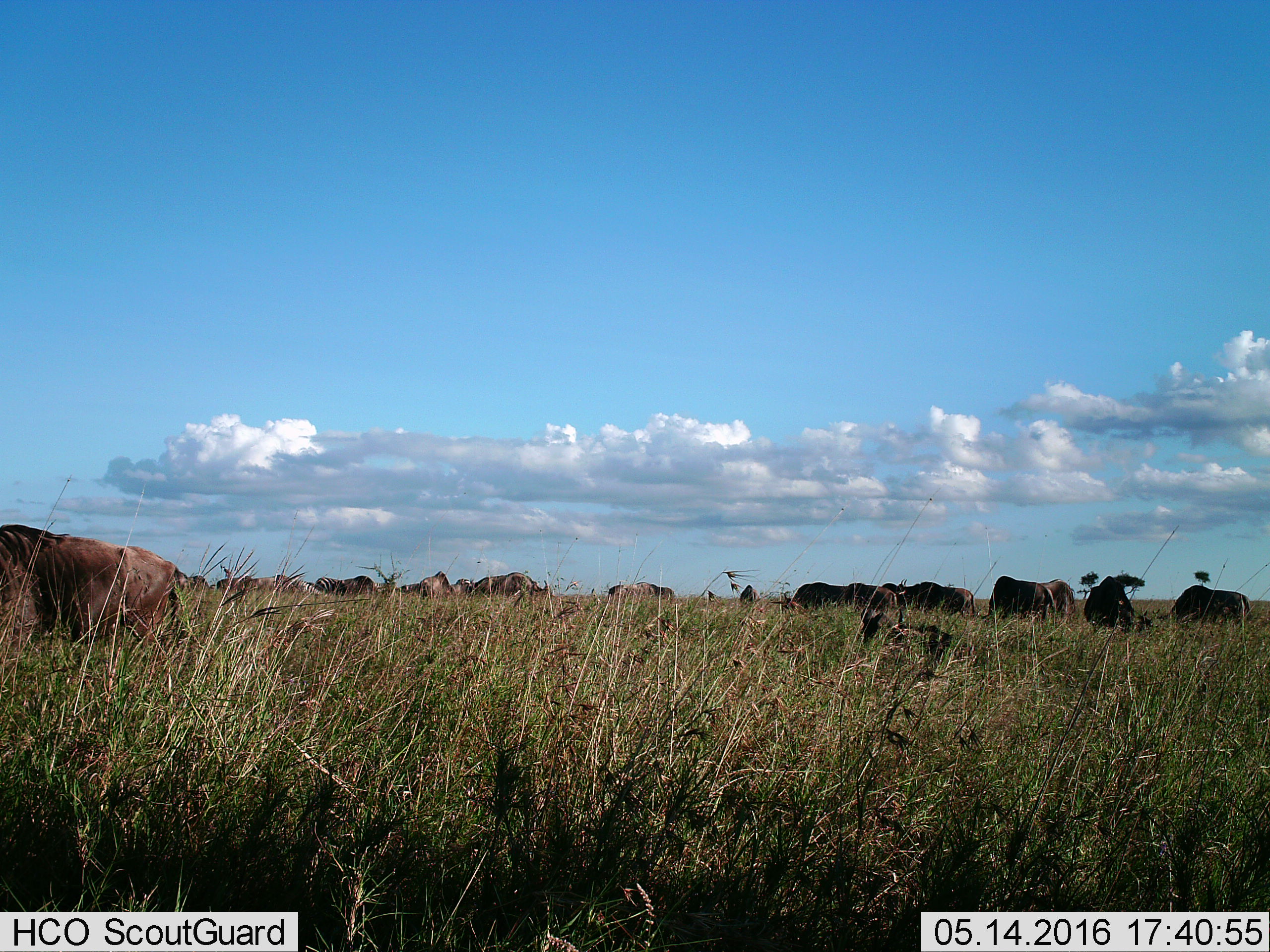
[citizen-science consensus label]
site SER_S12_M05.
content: unidentified animal